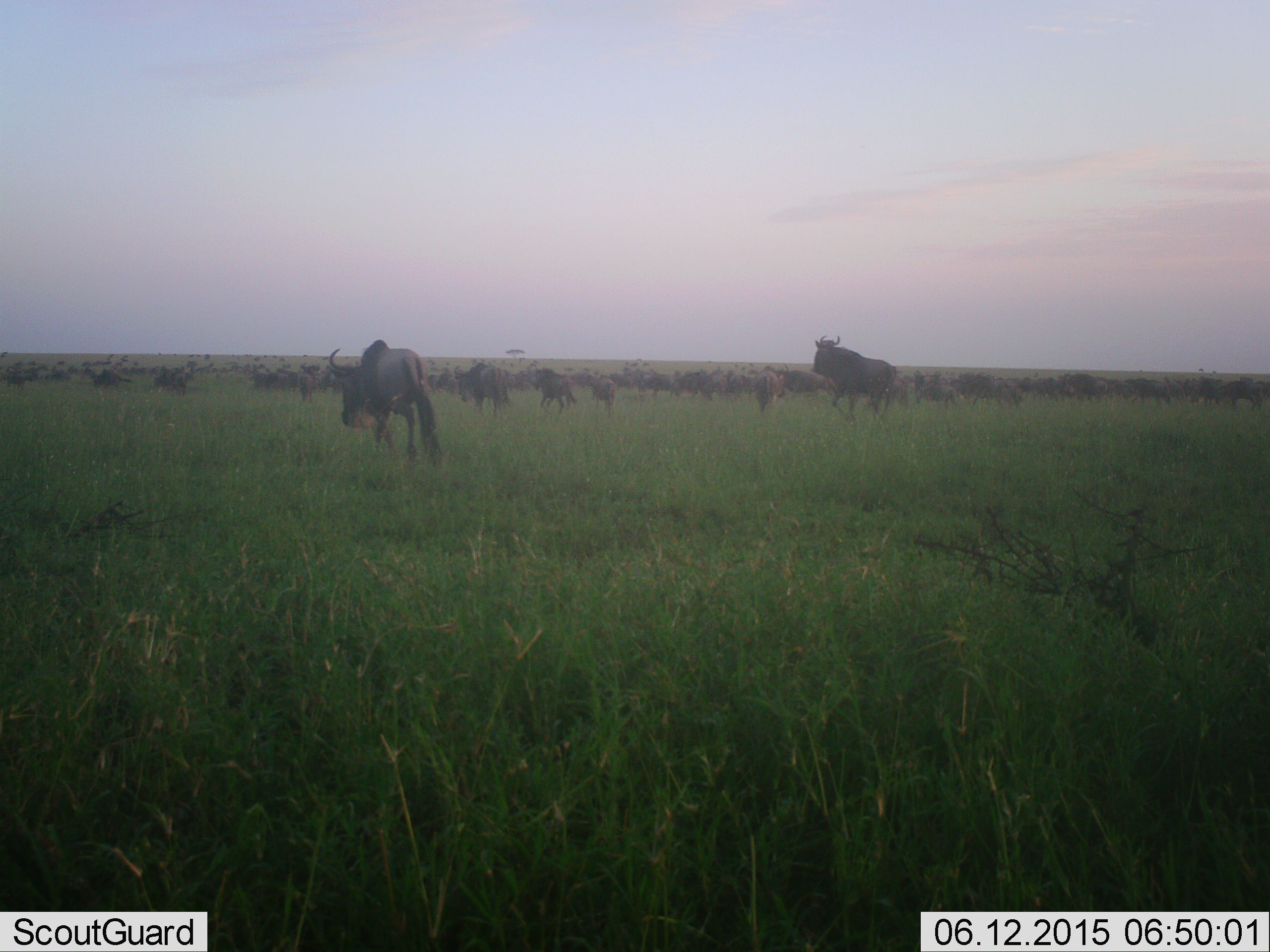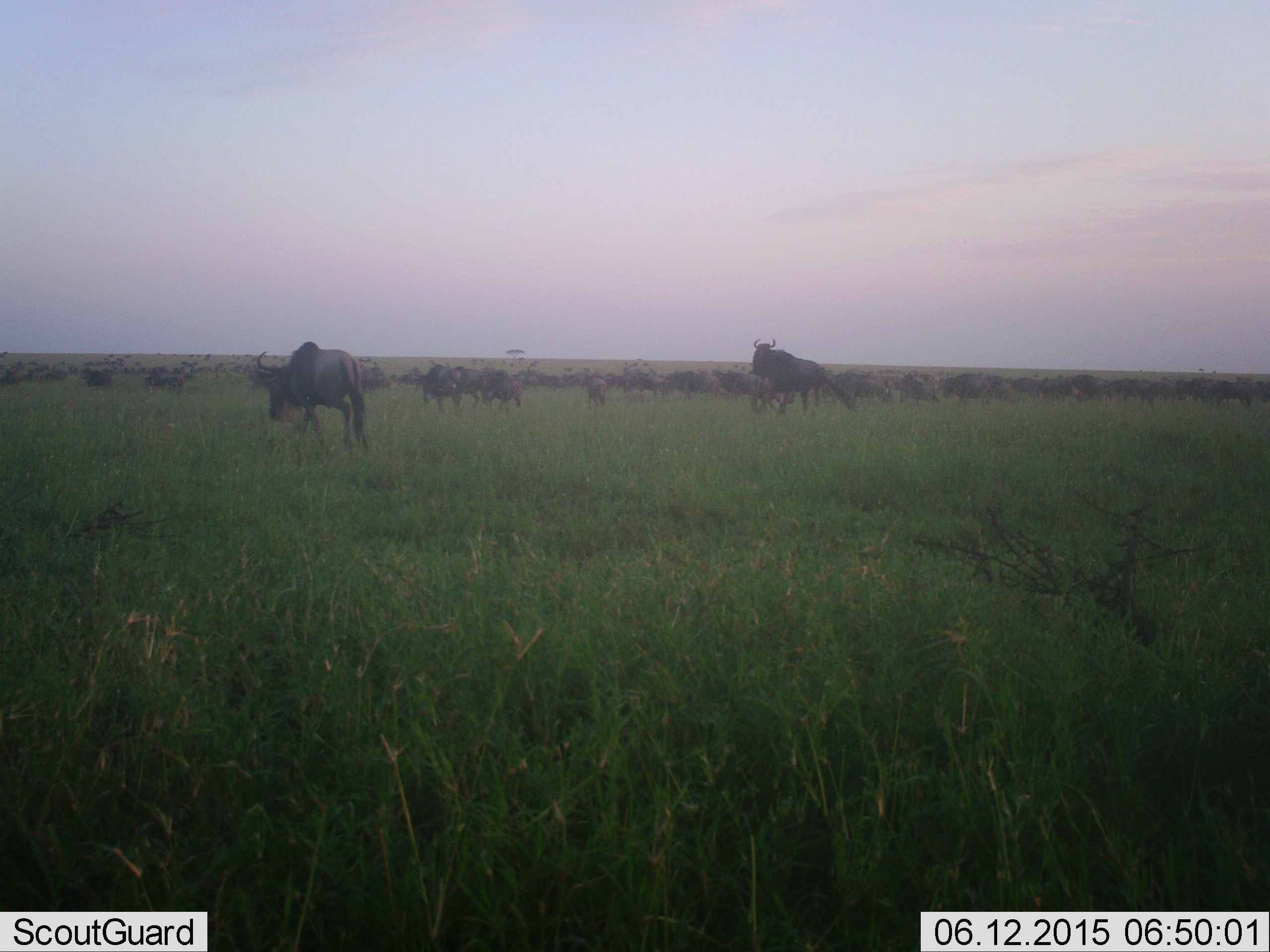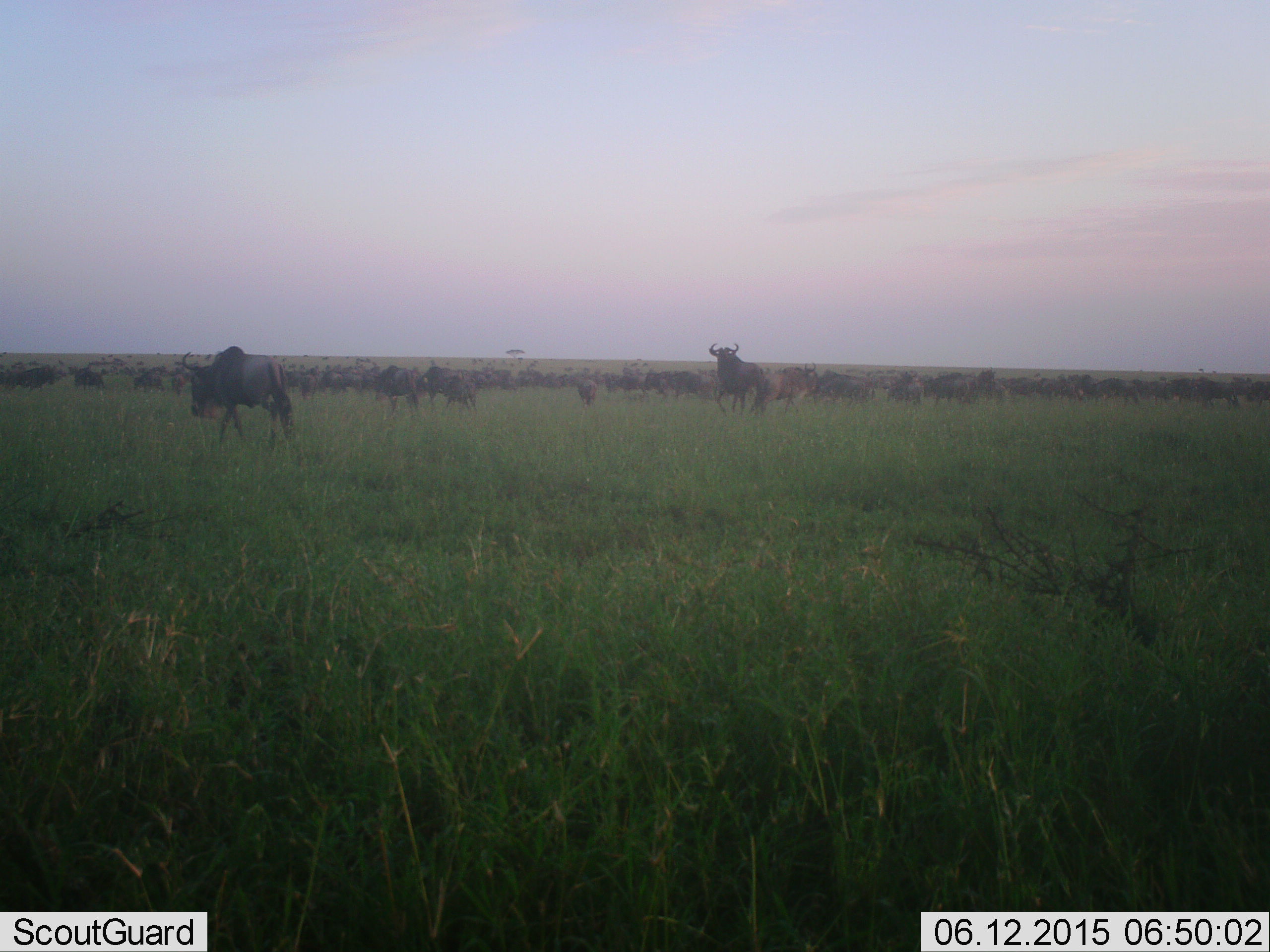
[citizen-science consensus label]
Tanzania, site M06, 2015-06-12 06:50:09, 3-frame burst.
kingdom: Animalia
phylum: Chordata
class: Mammalia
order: Artiodactyla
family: Bovidae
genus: Connochaetes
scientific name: Connochaetes taurinus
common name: blue wildebeest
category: wildebeest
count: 51+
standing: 0%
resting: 0%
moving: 100%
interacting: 0%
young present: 10%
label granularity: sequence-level